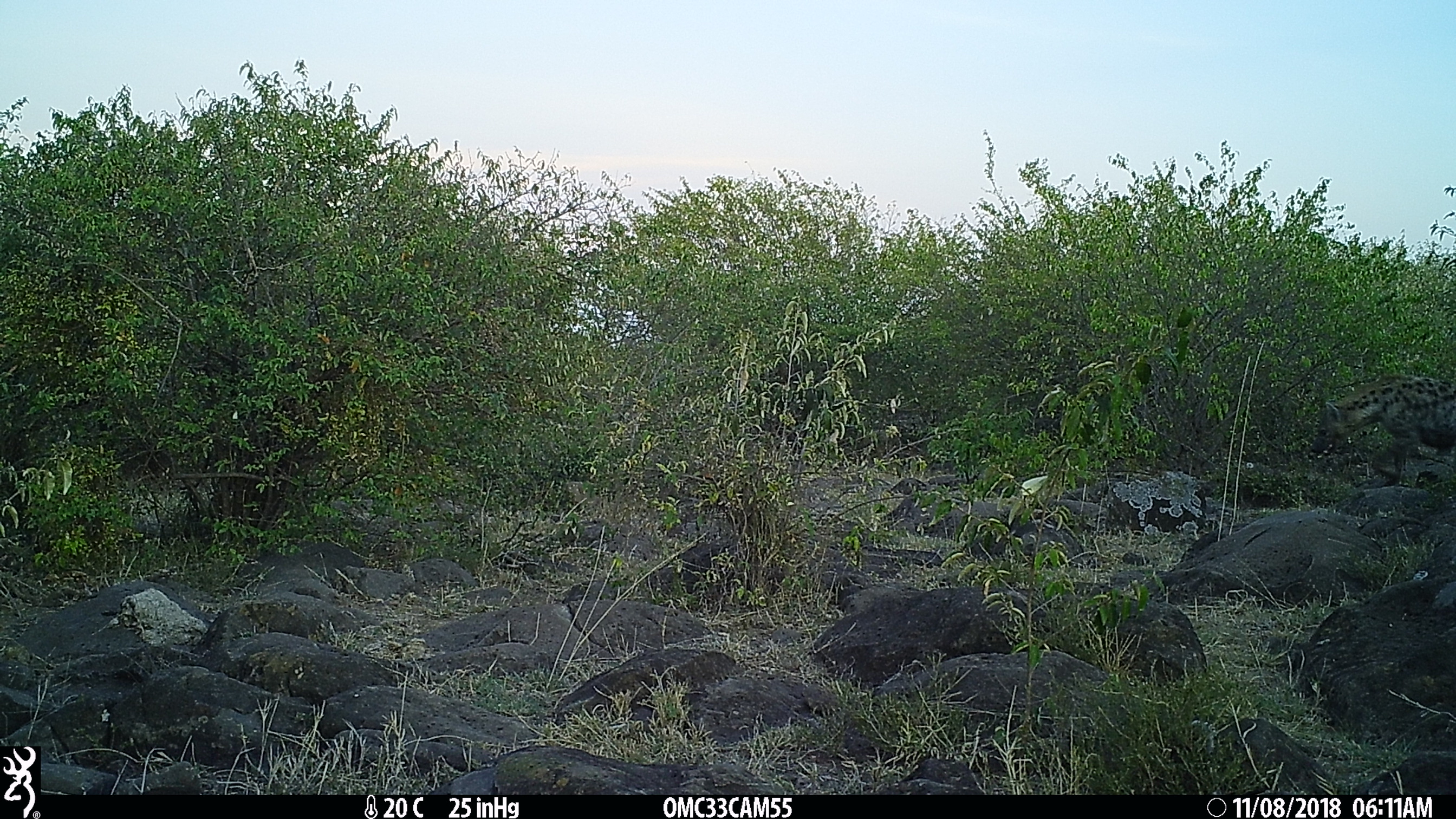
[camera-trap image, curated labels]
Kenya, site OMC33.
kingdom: Animalia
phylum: Chordata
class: Mammalia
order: Carnivora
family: Hyaenidae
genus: Crocuta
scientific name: Crocuta crocuta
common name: spotted hyena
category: hyena spotted